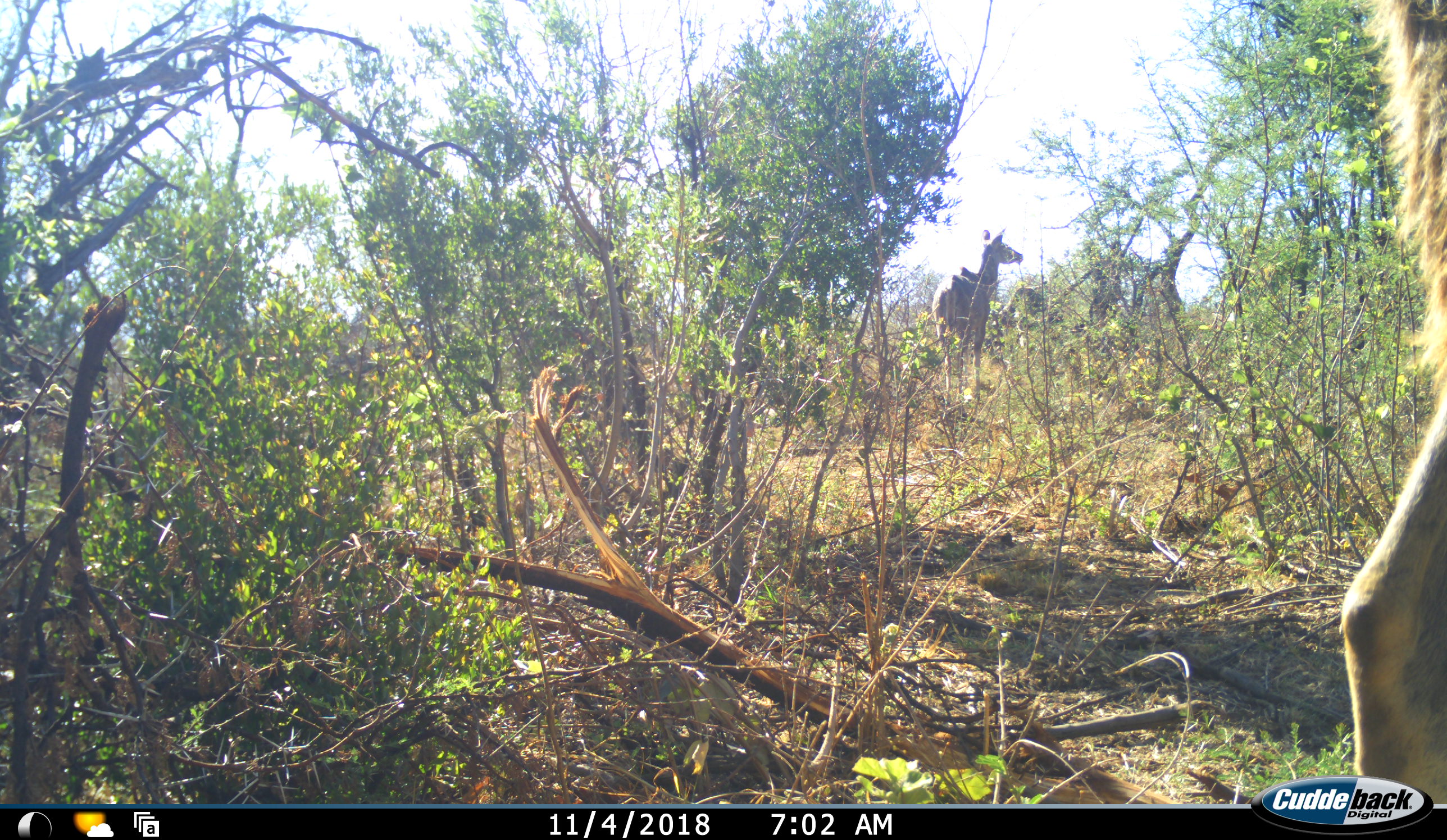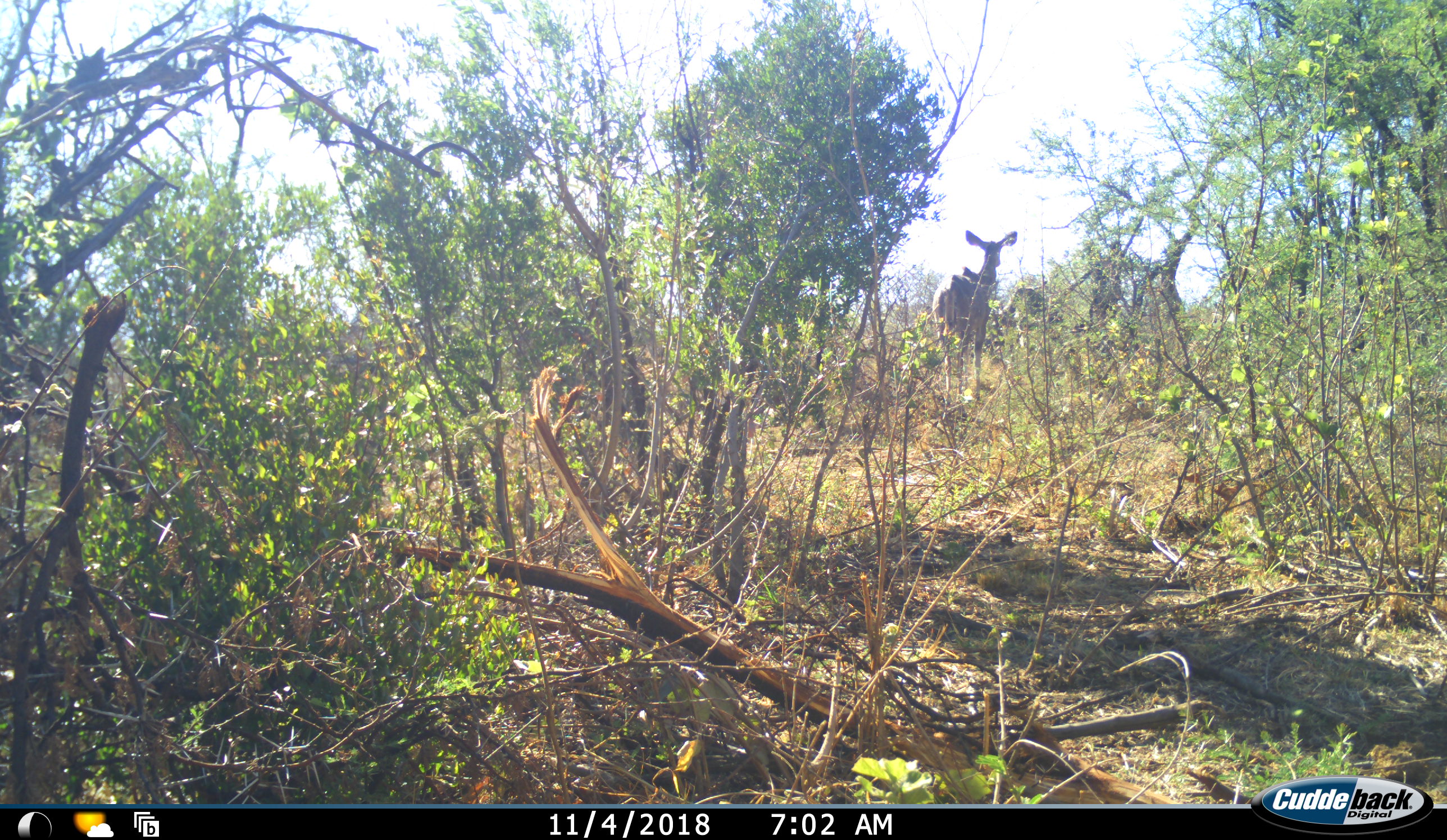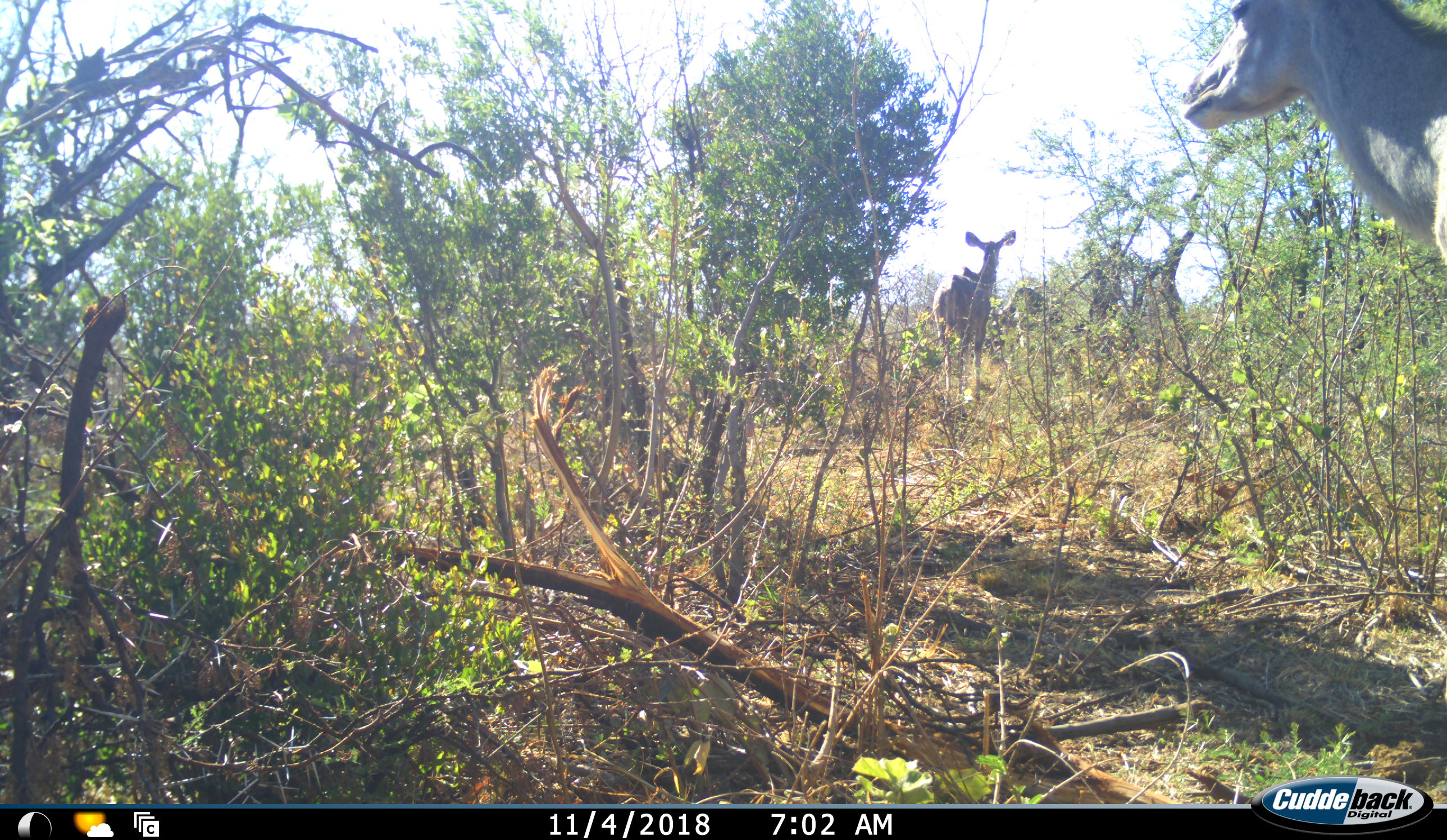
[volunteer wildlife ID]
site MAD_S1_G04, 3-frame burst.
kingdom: Animalia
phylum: Chordata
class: Mammalia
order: Artiodactyla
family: Bovidae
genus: Aepyceros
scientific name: Aepyceros melampus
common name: impala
Impala (Aepyceros melampus), count 2. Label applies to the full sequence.